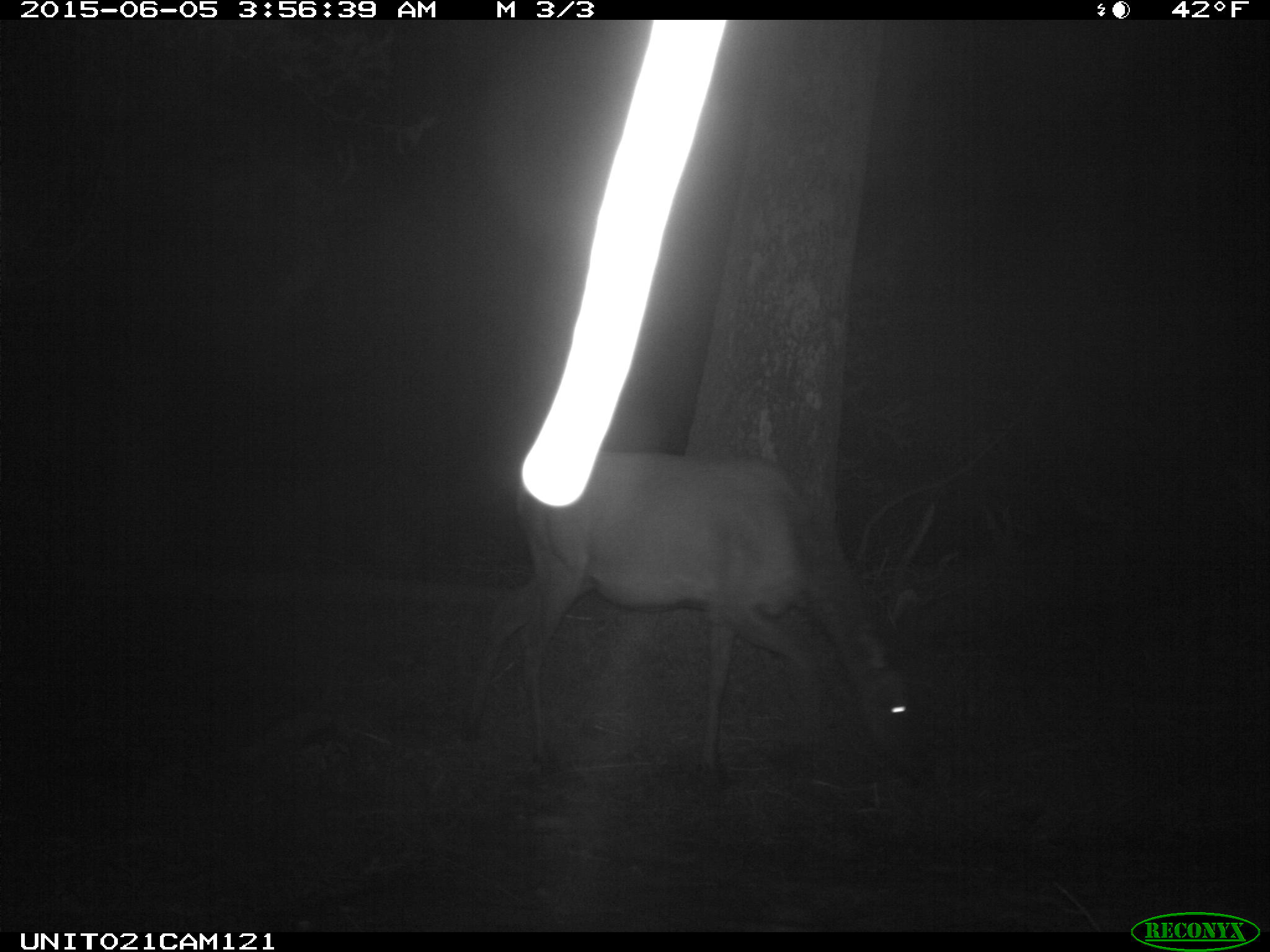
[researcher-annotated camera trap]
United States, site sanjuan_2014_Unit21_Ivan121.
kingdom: Animalia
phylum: Chordata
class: Mammalia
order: Artiodactyla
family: Cervidae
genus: Cervus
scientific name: Cervus elaphus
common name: red deer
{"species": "Cervus elaphus (red deer)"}